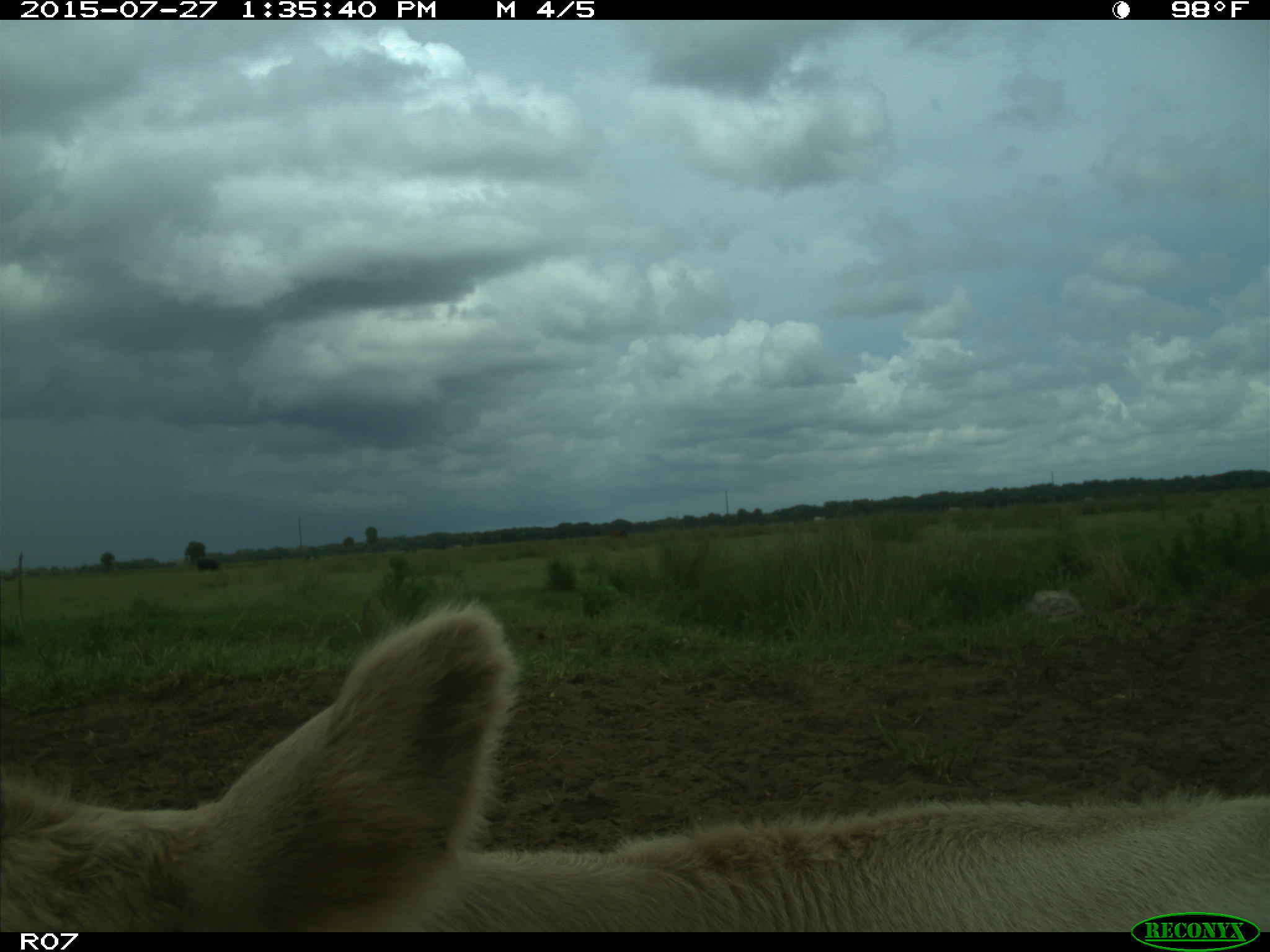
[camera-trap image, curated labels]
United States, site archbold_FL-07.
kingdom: Animalia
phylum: Chordata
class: Mammalia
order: Artiodactyla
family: Bovidae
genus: Bos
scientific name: Bos taurus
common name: domestic cow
Bos taurus (domestic cow).